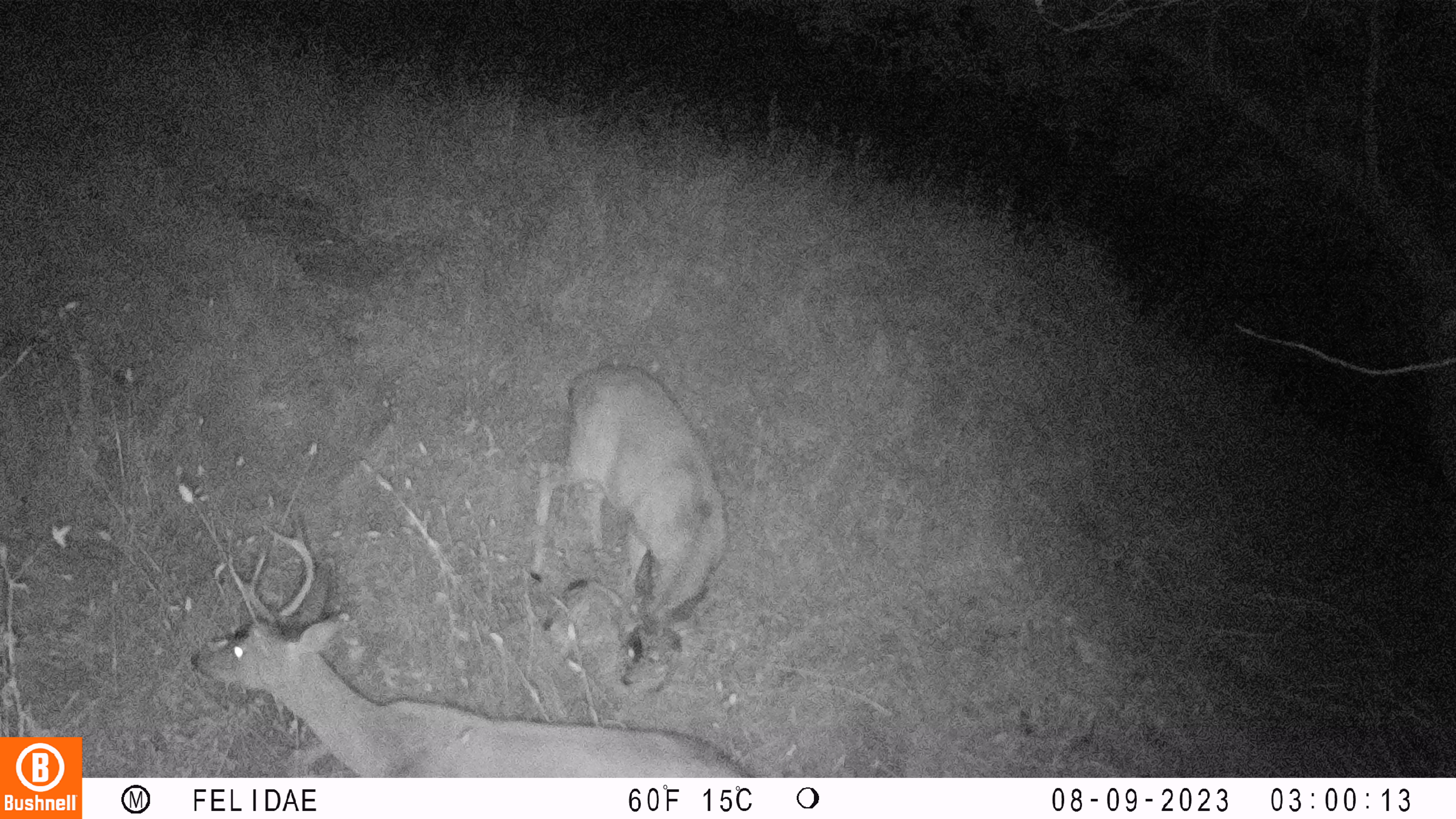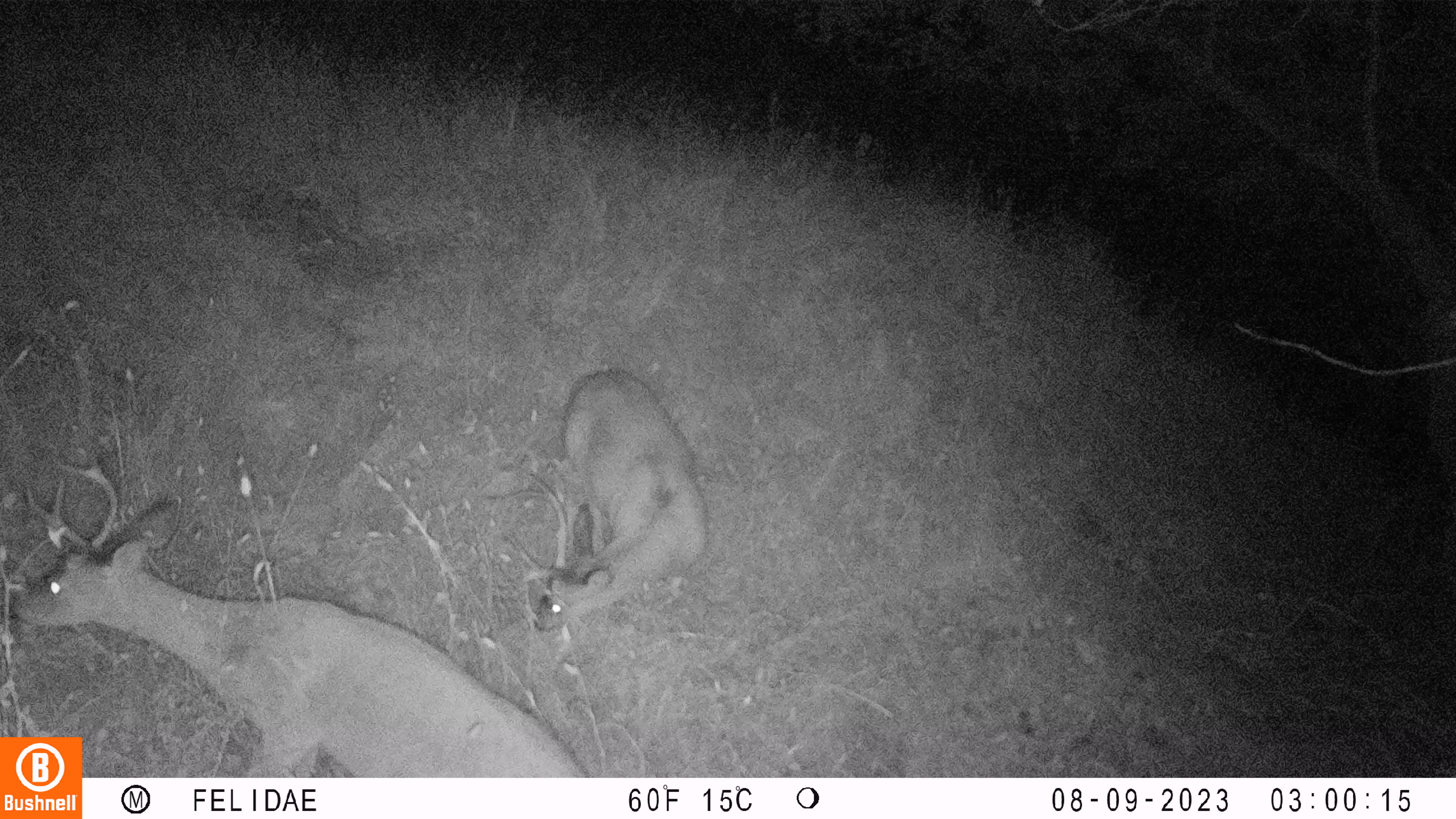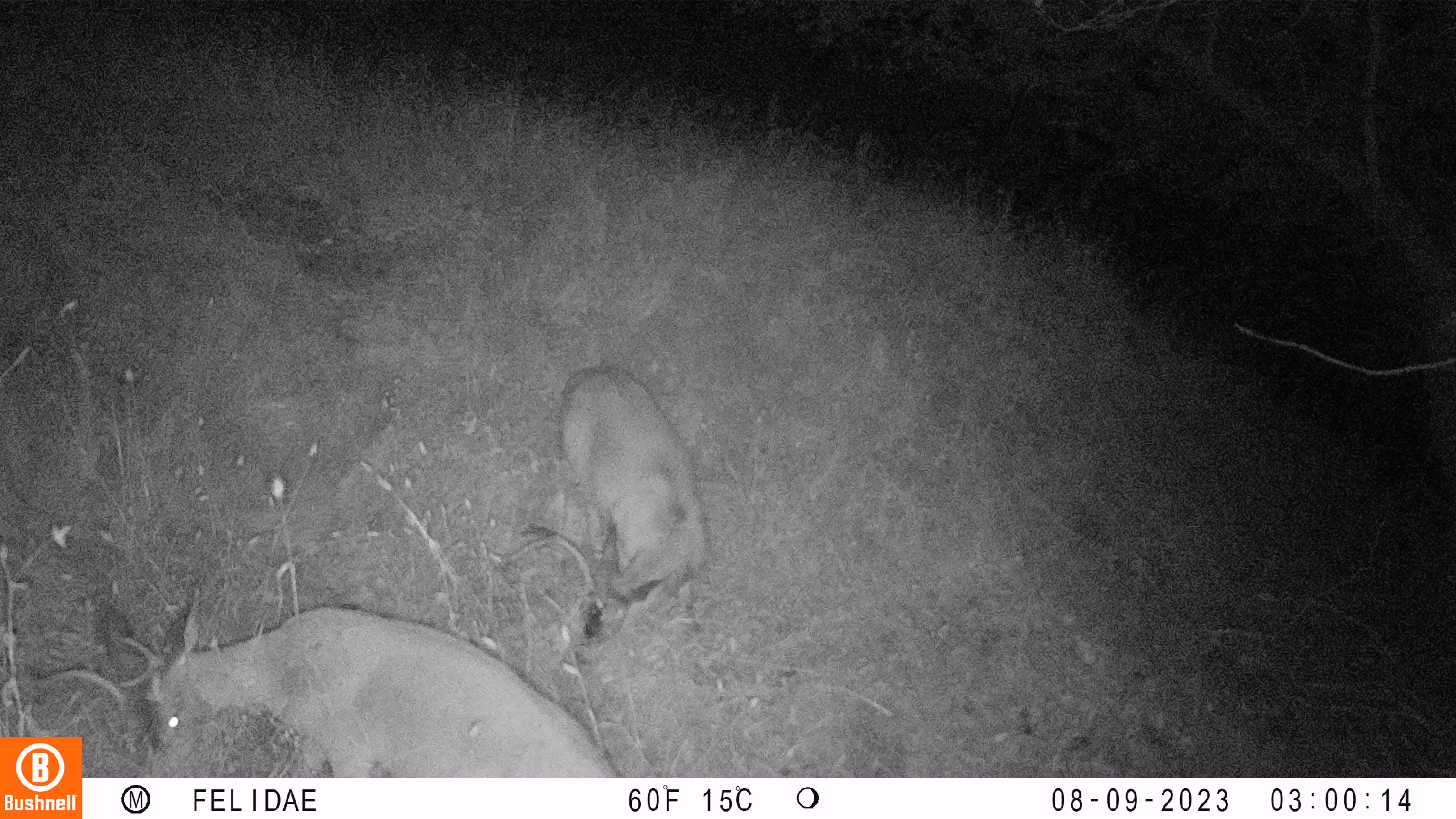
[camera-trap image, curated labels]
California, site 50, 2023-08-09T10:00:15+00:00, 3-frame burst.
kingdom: Animalia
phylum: Chordata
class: Mammalia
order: Artiodactyla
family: Cervidae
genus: Odocoileus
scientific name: Odocoileus hemionus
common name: mule deer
Mule deer (Odocoileus hemionus).